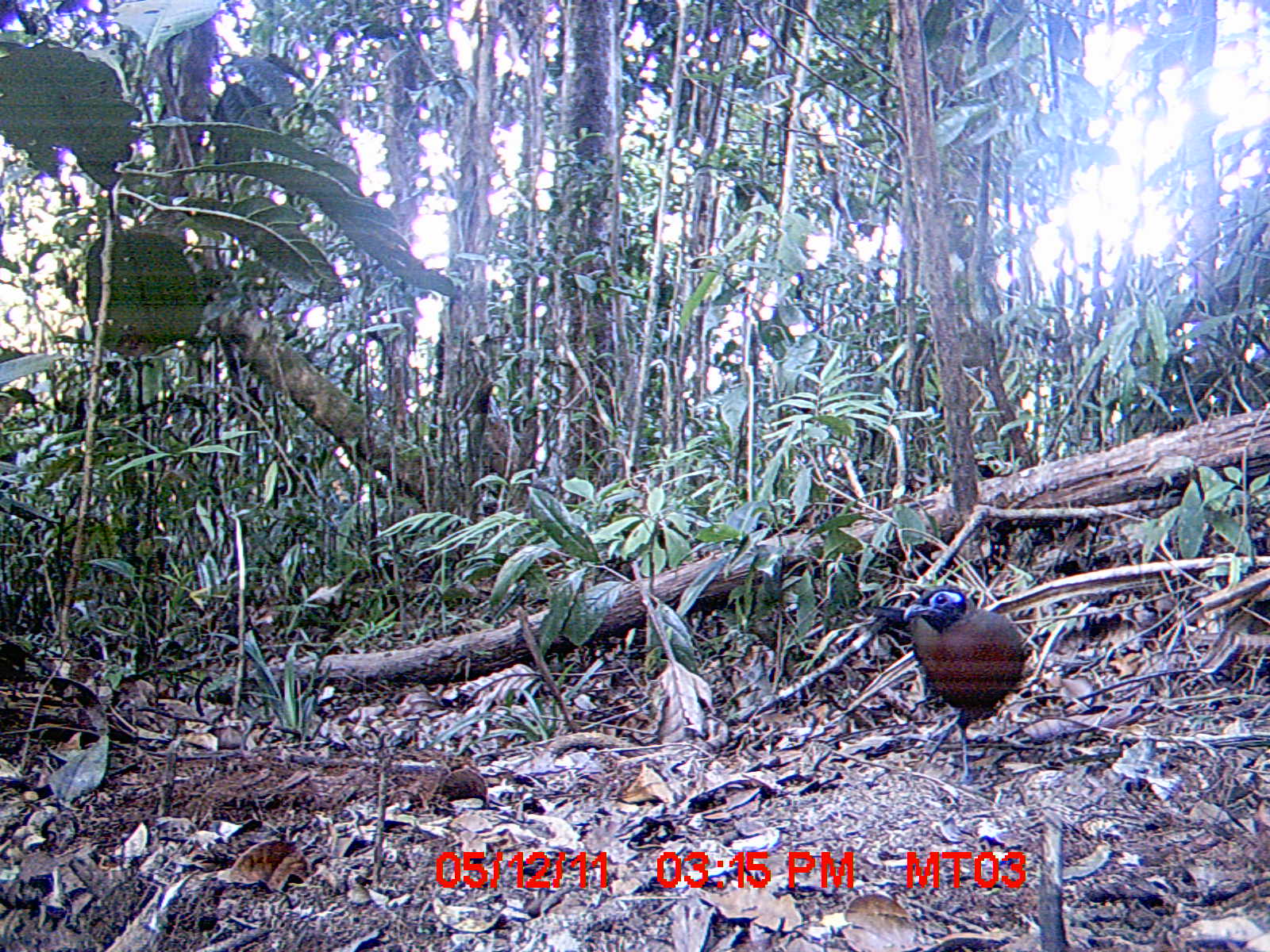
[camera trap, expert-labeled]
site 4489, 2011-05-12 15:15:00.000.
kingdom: Animalia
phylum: Chordata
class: Aves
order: Cuculiformes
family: Cuculidae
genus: Coua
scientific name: Coua serriana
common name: red-breasted coua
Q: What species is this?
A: Coua serriana (red-breasted coua).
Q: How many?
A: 1.